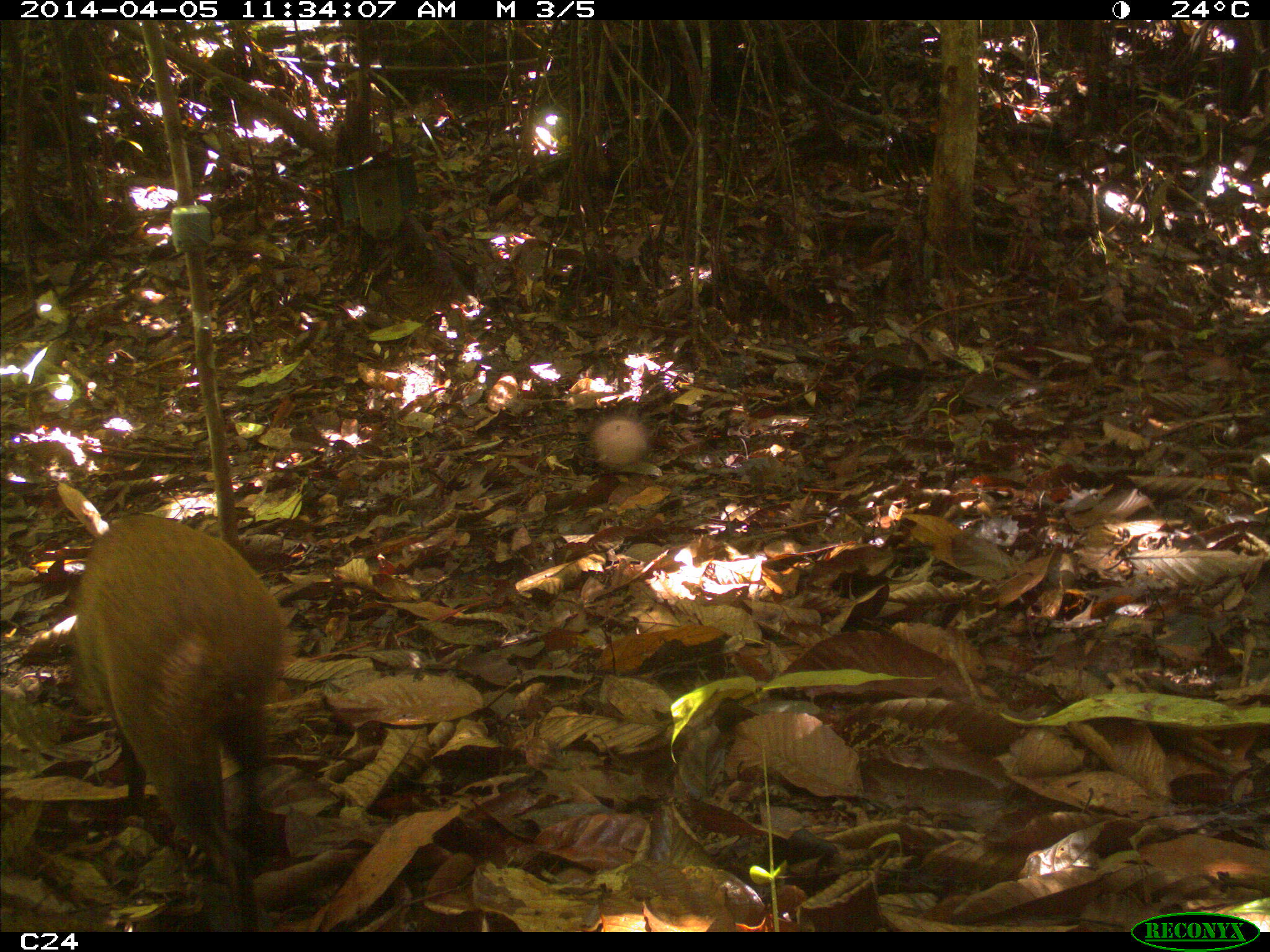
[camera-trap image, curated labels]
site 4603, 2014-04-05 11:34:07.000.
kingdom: Animalia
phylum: Chordata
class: Mammalia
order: Rodentia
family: Dasyproctidae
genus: Dasyprocta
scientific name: Dasyprocta leporina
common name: red-rumped agouti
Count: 1.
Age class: adult.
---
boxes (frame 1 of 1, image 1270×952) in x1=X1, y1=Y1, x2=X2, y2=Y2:
dasyprocta leporina: x1=62, y1=509, x2=287, y2=932